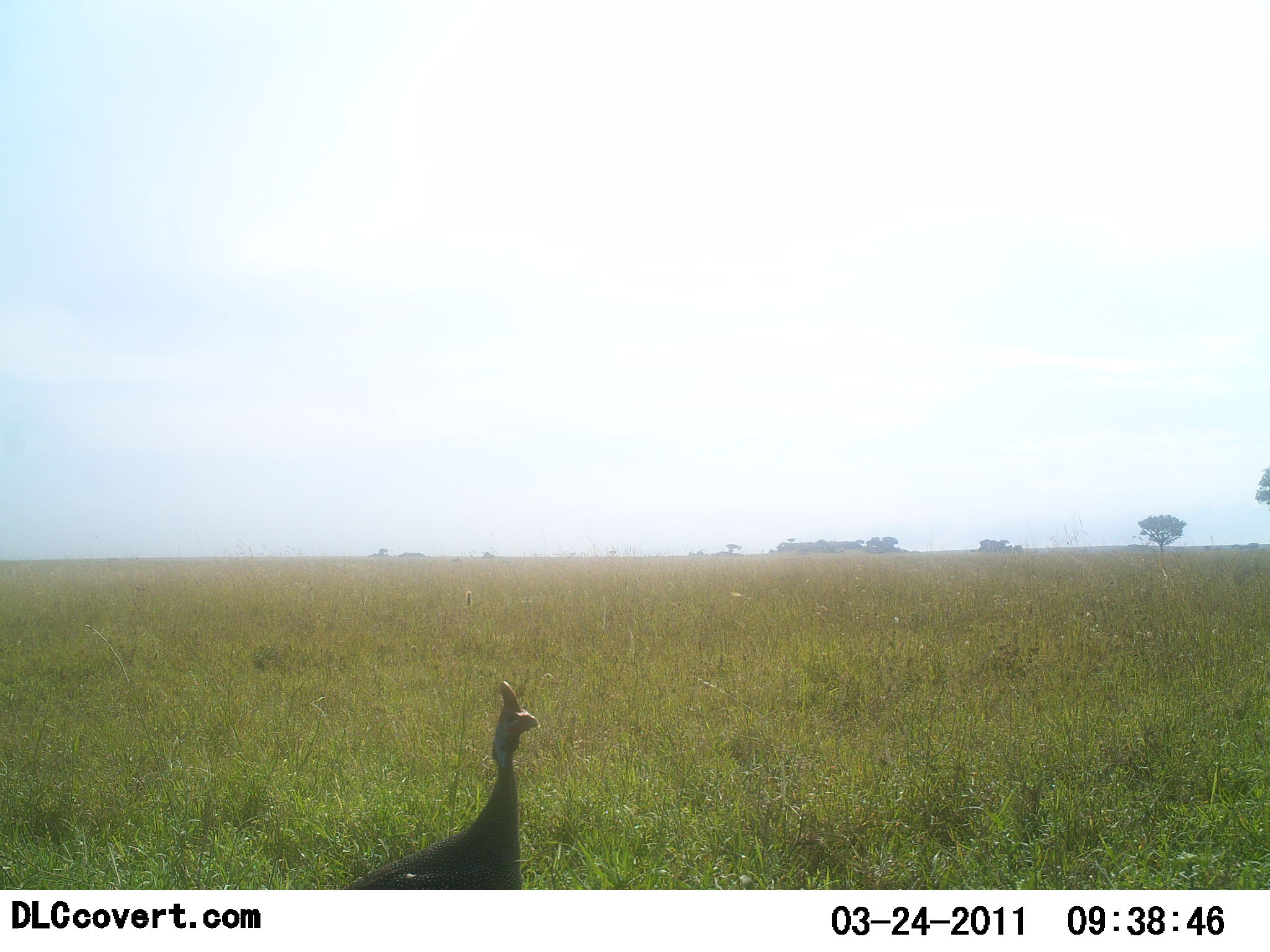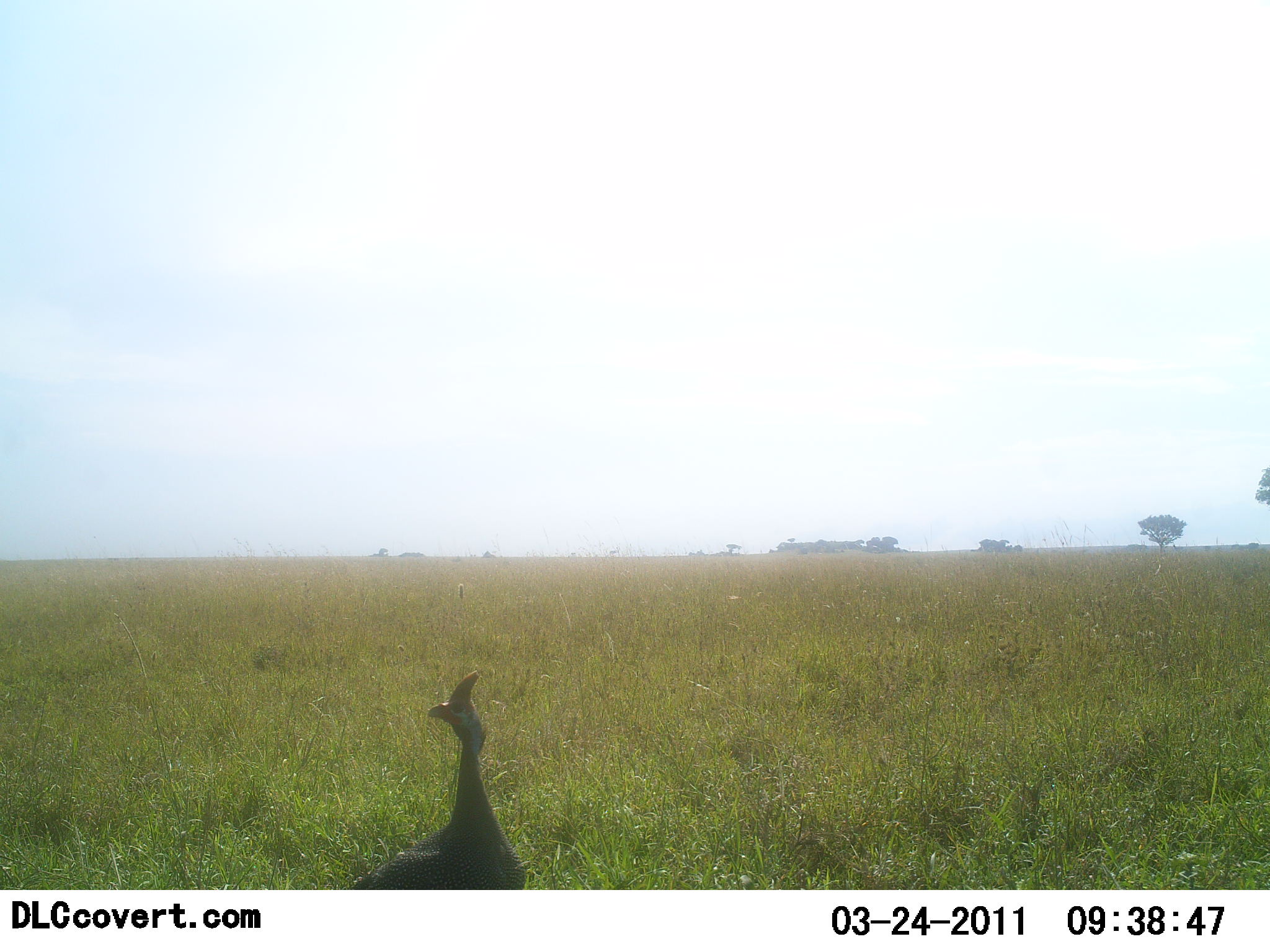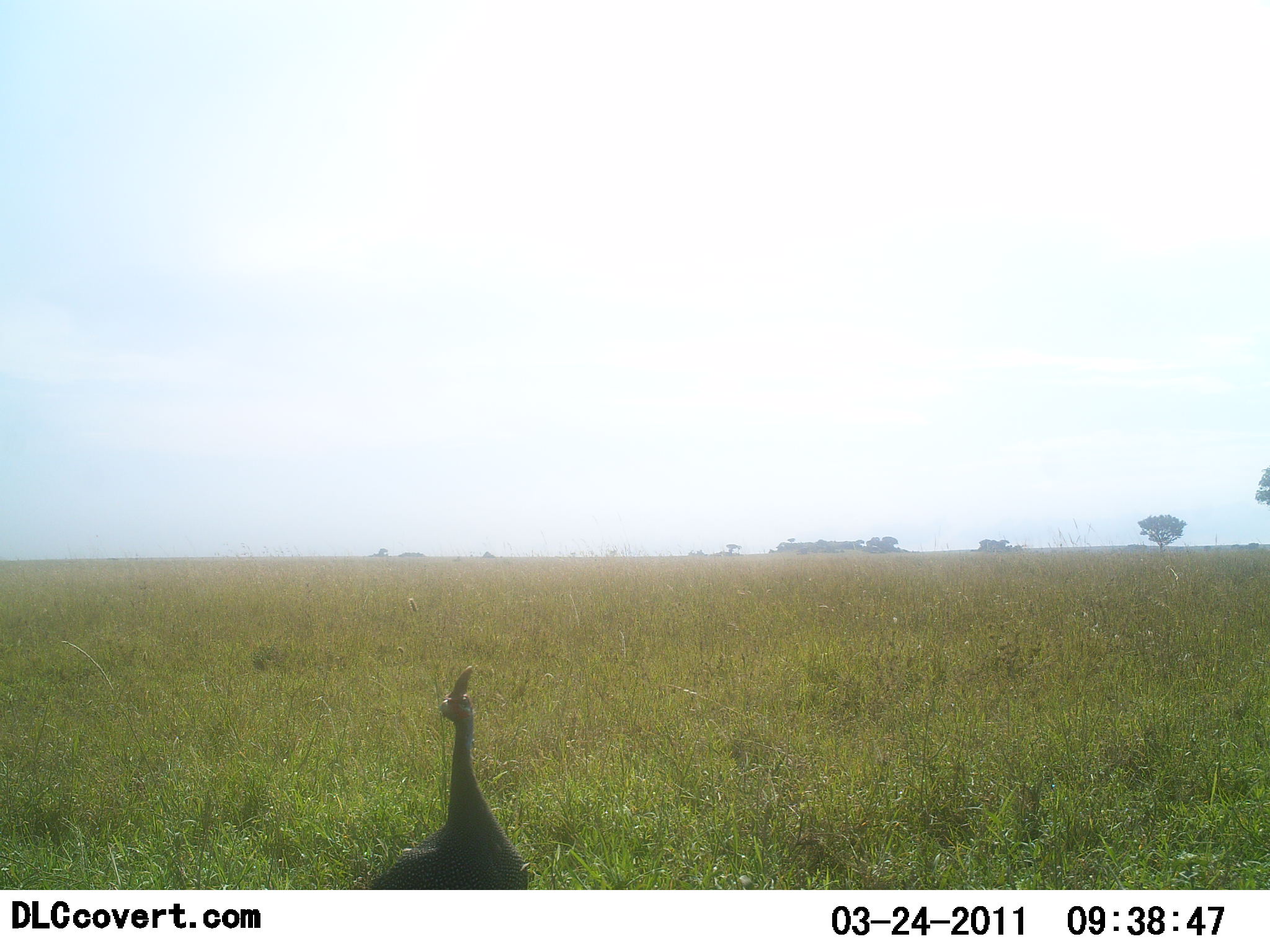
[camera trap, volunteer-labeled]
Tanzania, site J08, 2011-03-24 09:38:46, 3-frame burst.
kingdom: Animalia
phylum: Chordata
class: Aves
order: Galliformes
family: Numididae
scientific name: Numididae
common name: guinea fowl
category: guineafowl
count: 1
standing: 100%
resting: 0%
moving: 0%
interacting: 0%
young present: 0%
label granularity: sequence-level